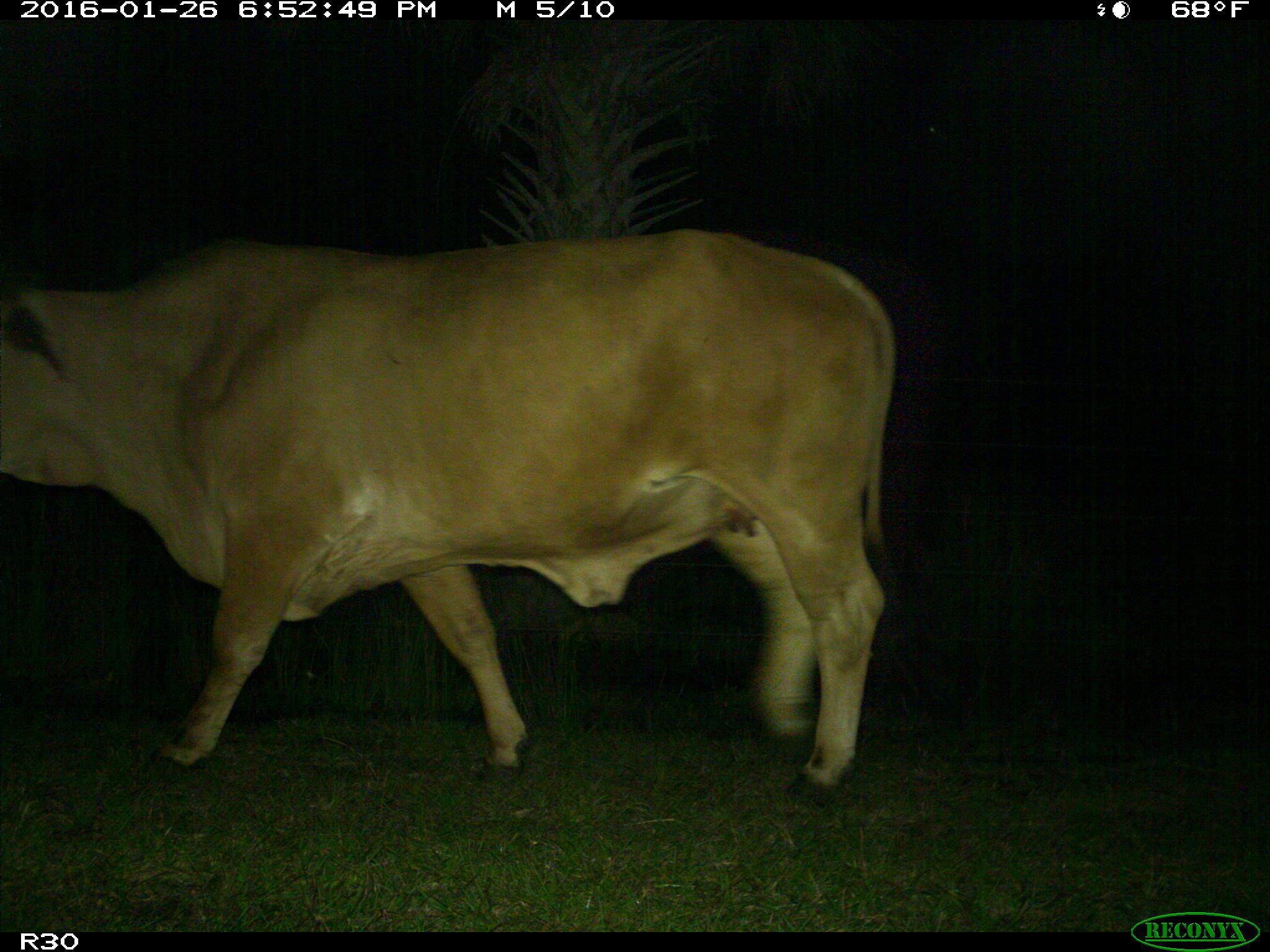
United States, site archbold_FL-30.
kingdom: Animalia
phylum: Chordata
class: Mammalia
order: Artiodactyla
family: Bovidae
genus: Bos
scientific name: Bos taurus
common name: domestic cow